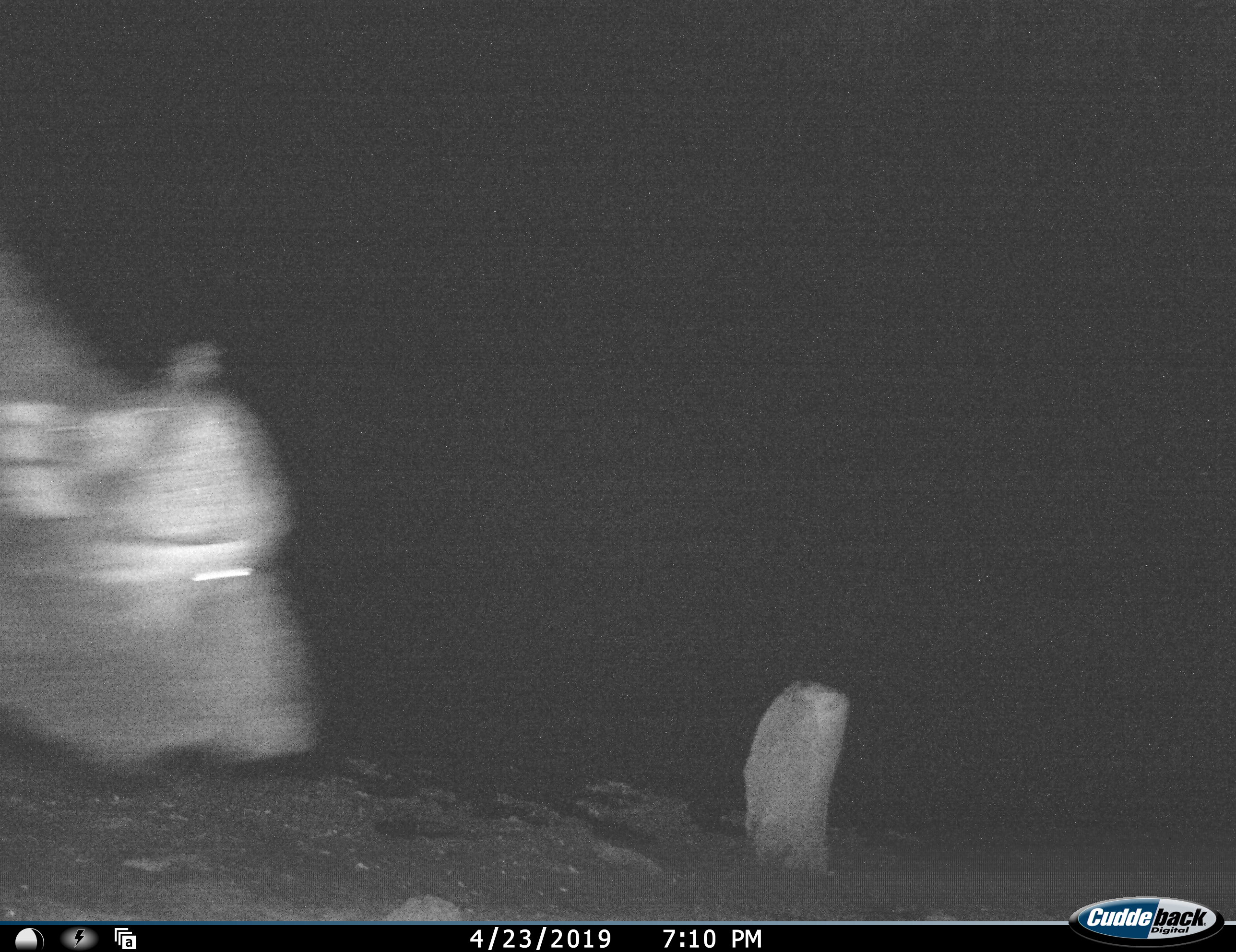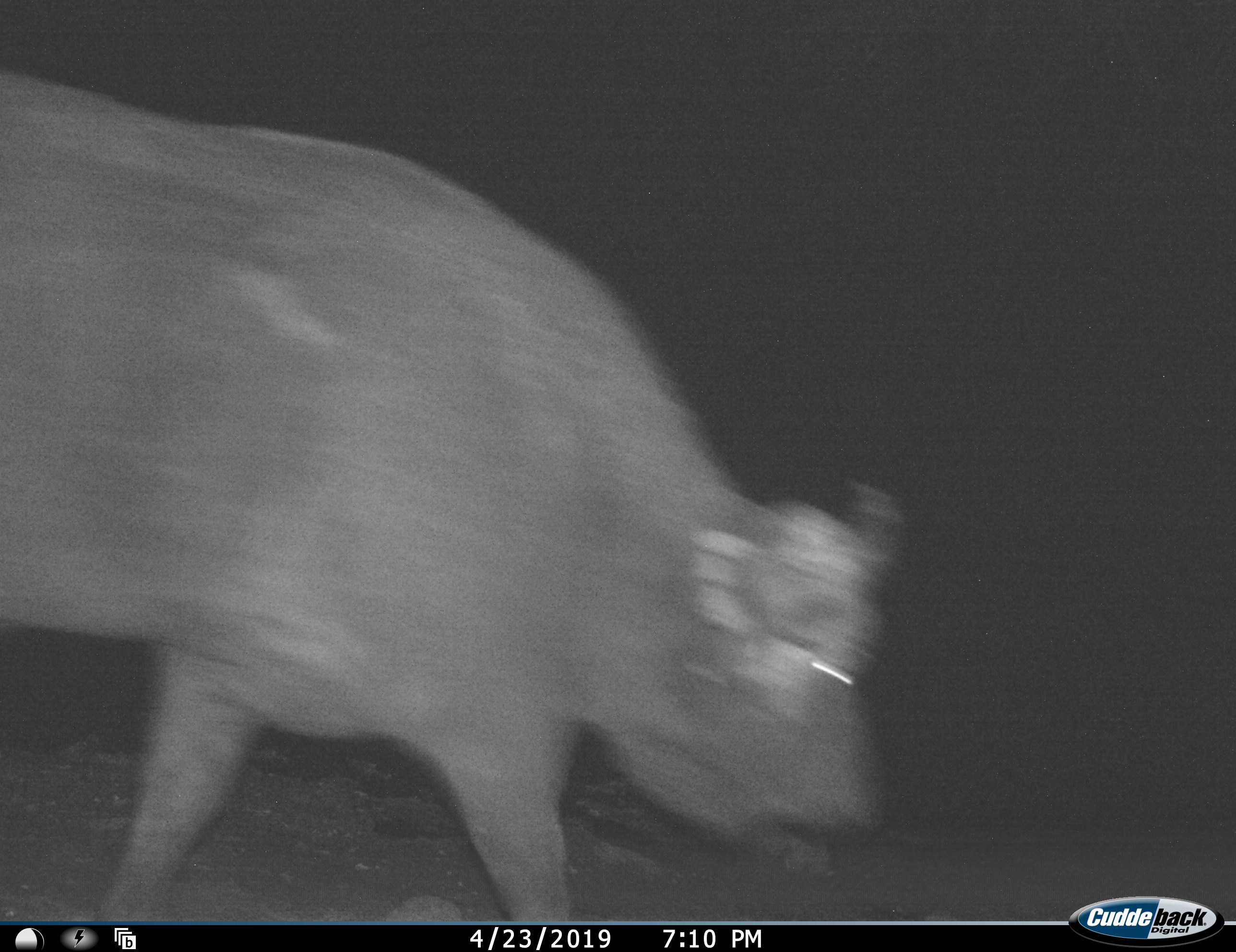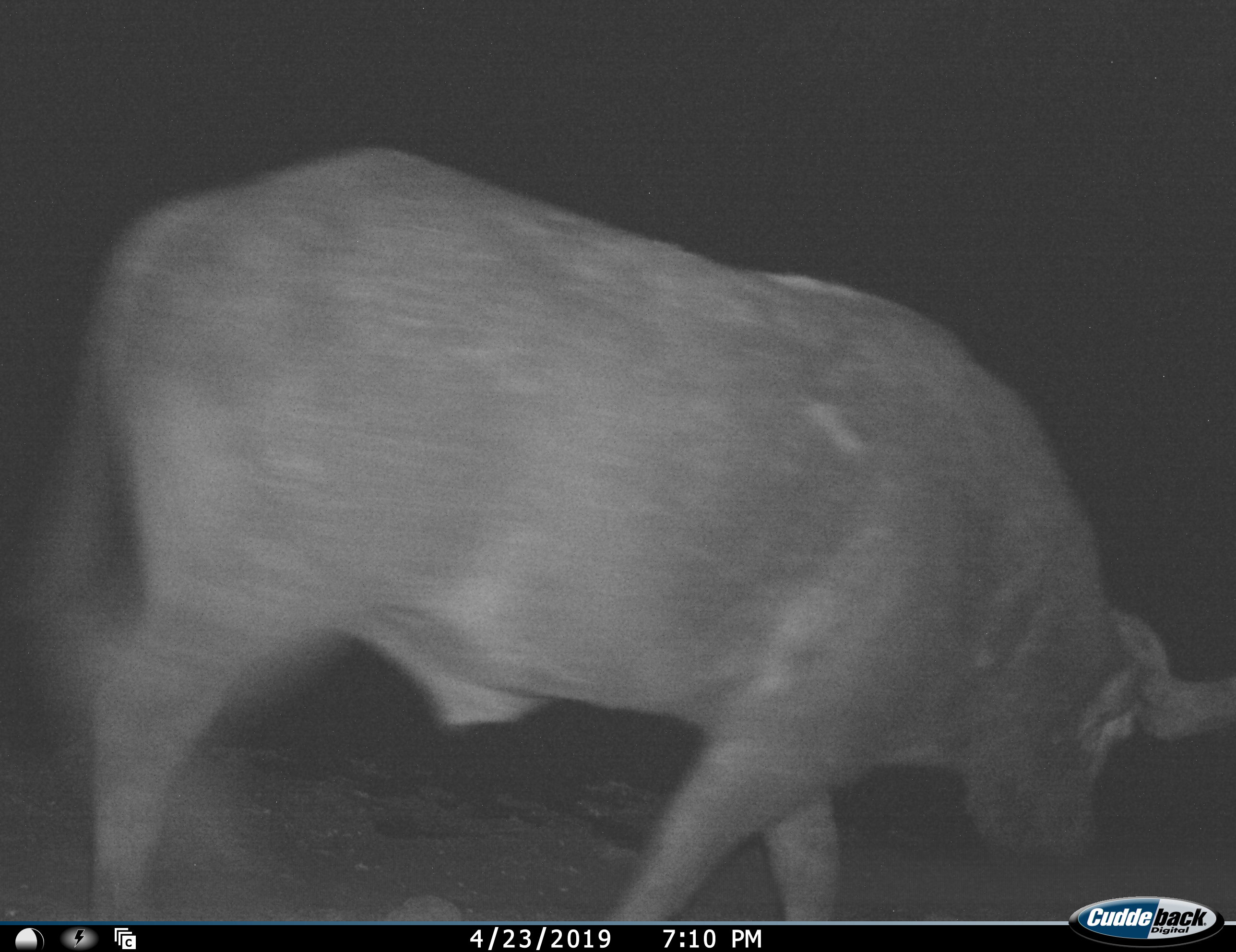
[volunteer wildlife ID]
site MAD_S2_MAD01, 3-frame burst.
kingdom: Animalia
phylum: Chordata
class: Mammalia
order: Artiodactyla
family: Bovidae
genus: Syncerus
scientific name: Syncerus caffer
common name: african buffalo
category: buffalo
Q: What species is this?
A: Buffalo (african buffalo) (Syncerus caffer).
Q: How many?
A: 1.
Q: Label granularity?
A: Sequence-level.